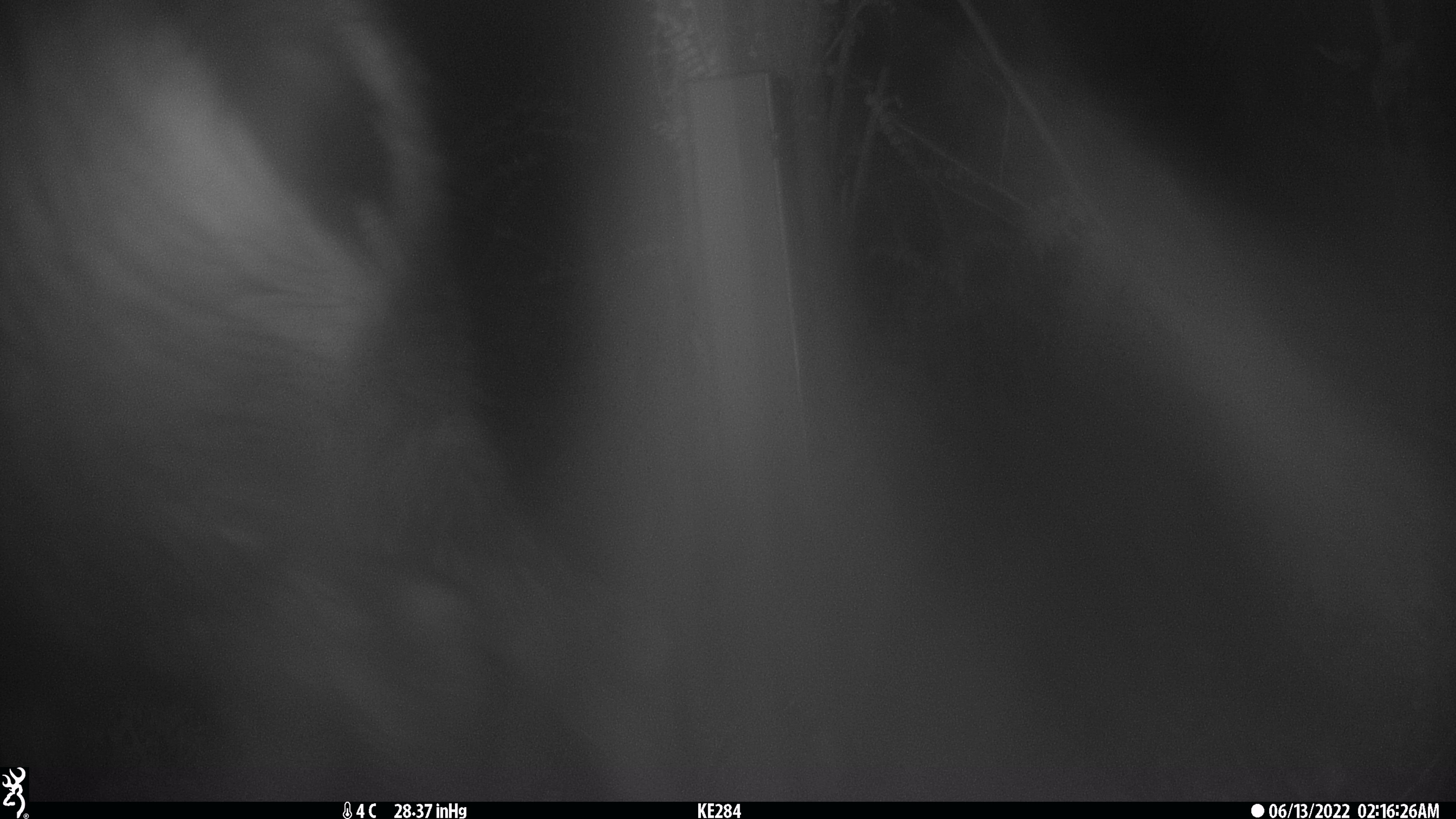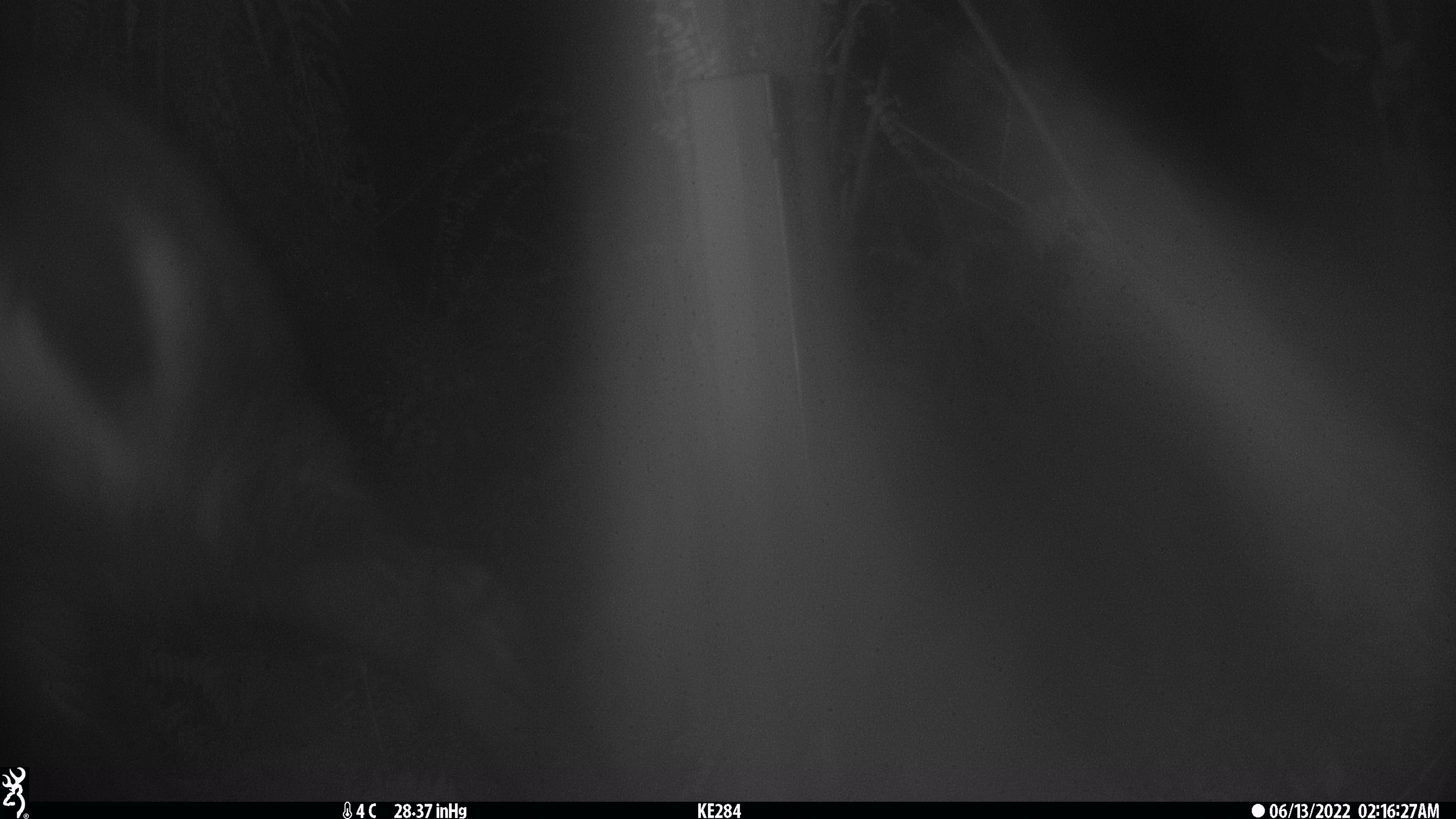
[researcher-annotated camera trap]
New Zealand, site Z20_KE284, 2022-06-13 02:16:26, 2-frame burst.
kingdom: Animalia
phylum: Chordata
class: Mammalia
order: Artiodactyla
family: Bovidae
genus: Rupicapra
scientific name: Rupicapra rupicapra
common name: alpine chamois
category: chamois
Chamois (alpine chamois) (Rupicapra rupicapra).